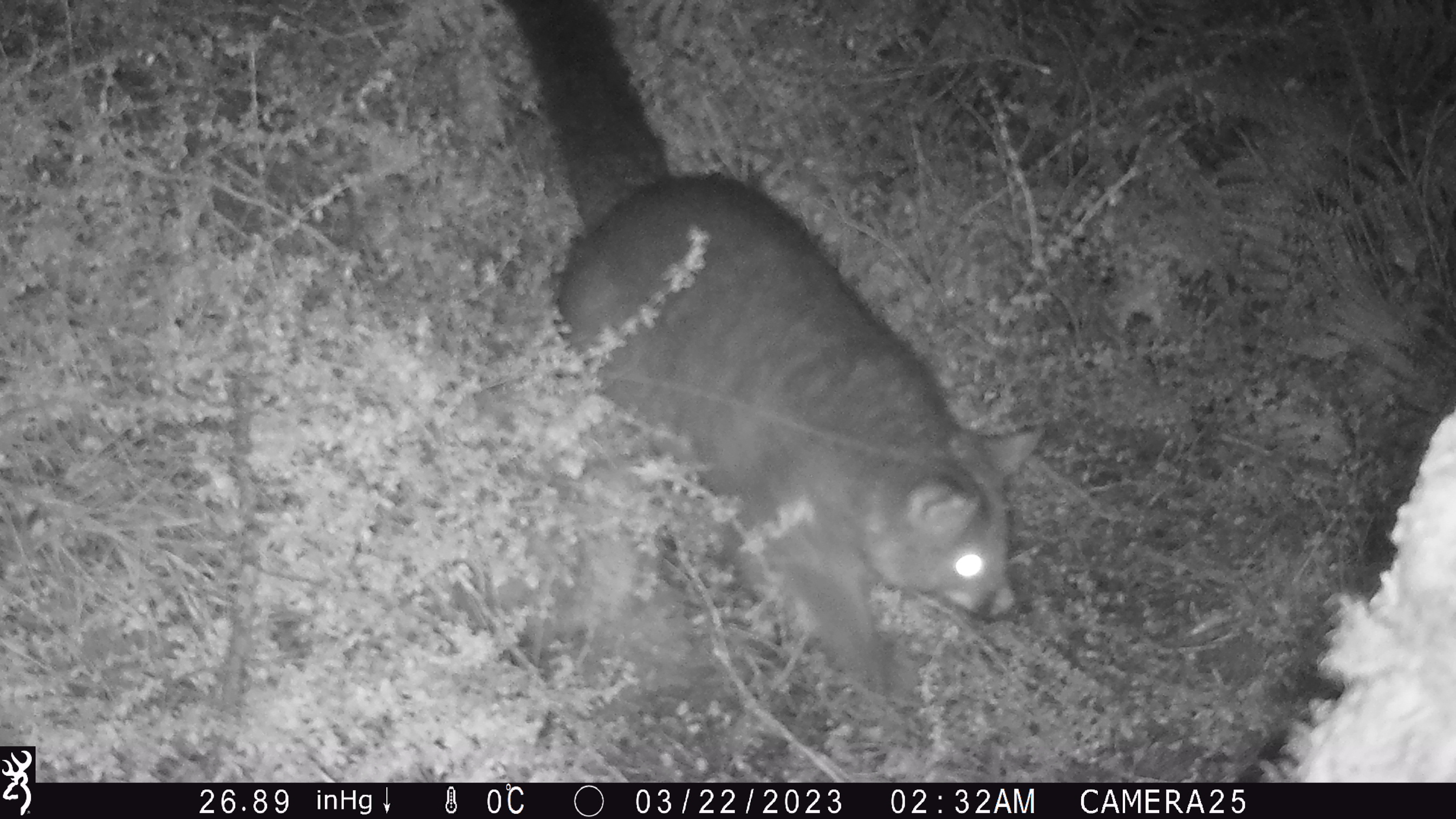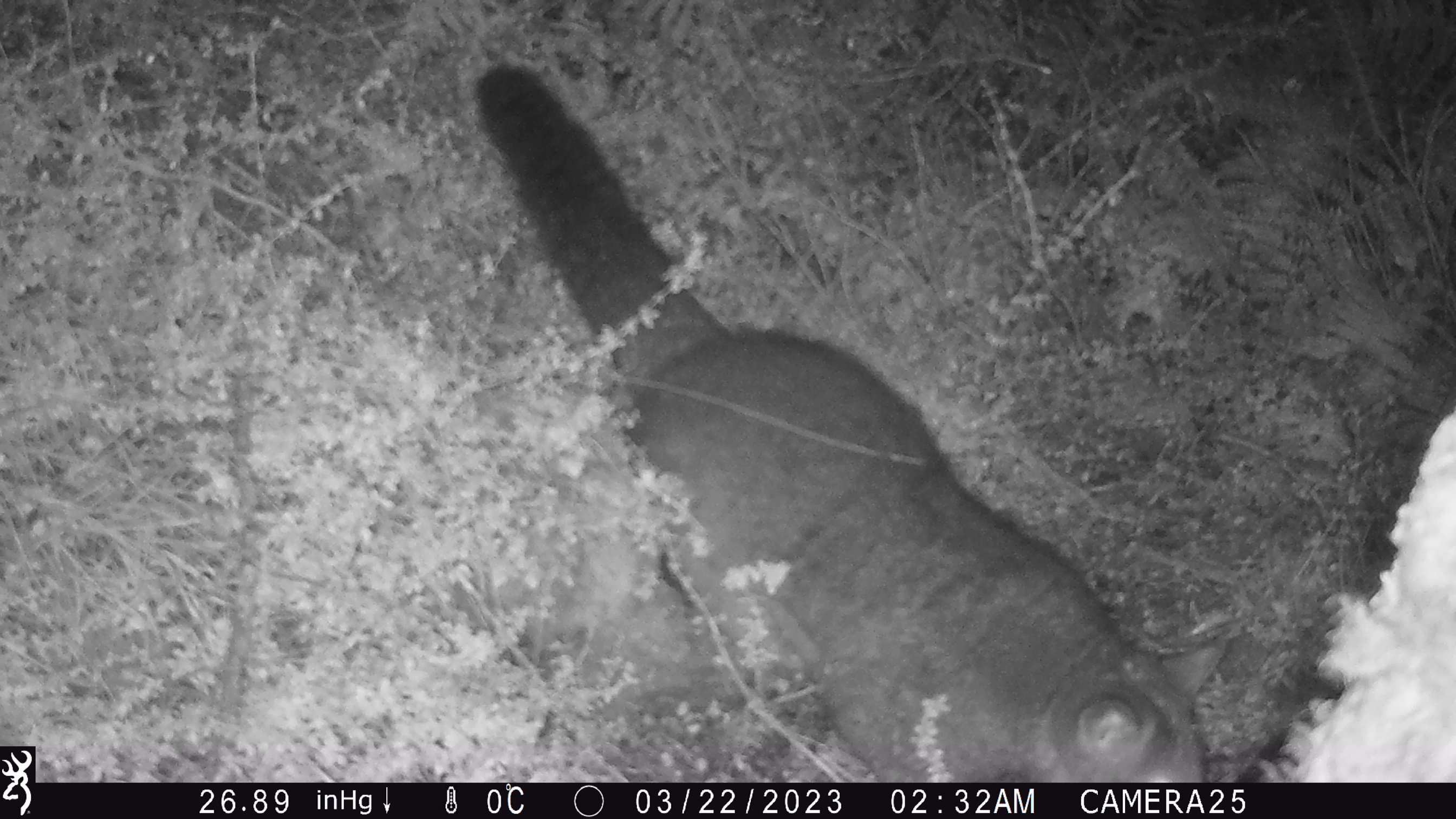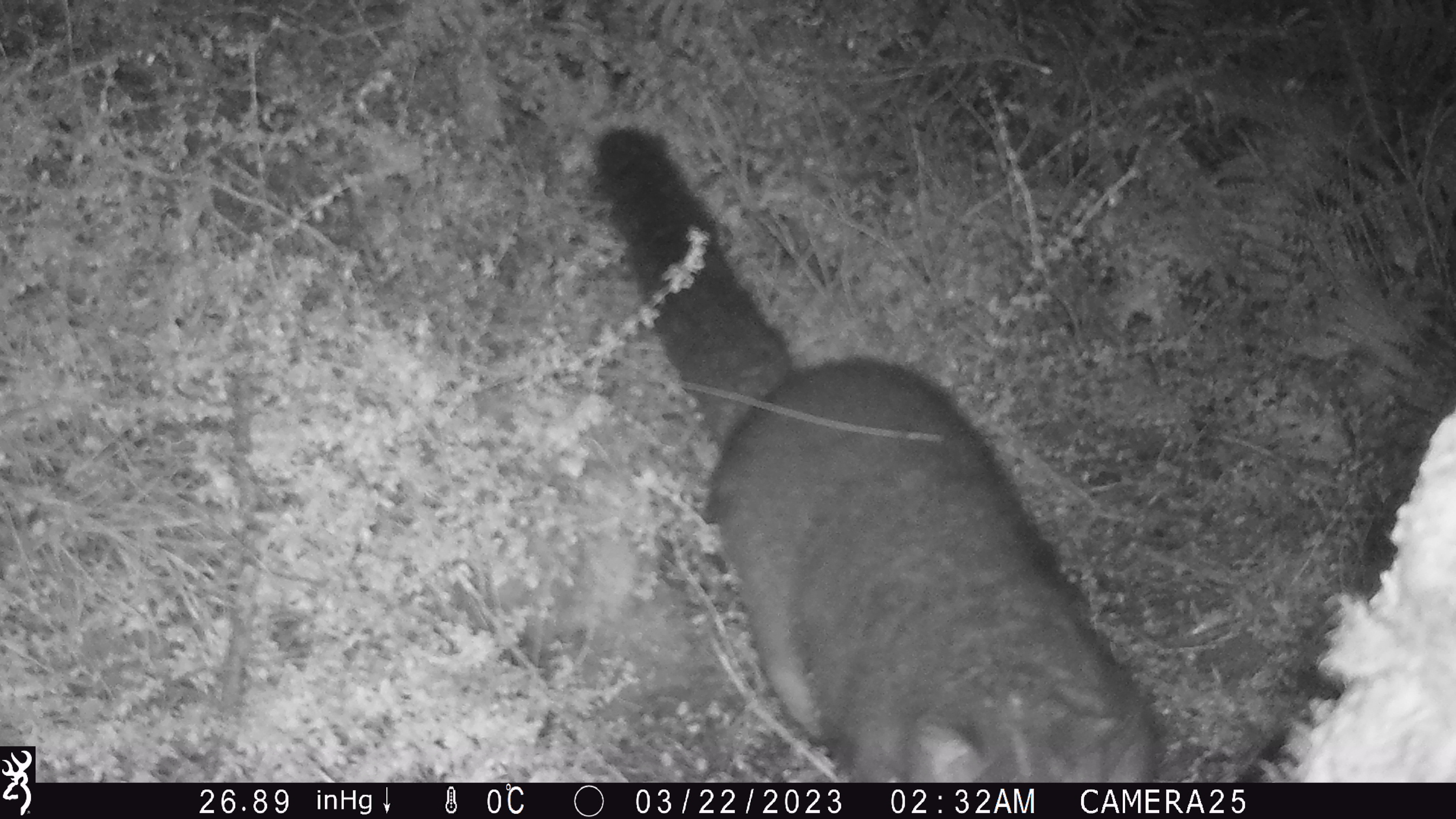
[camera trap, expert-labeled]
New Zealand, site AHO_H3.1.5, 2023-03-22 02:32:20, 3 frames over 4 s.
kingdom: Animalia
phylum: Chordata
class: Mammalia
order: Carnivora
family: Mustelidae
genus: Mustela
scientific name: Mustela erminea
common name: stoat